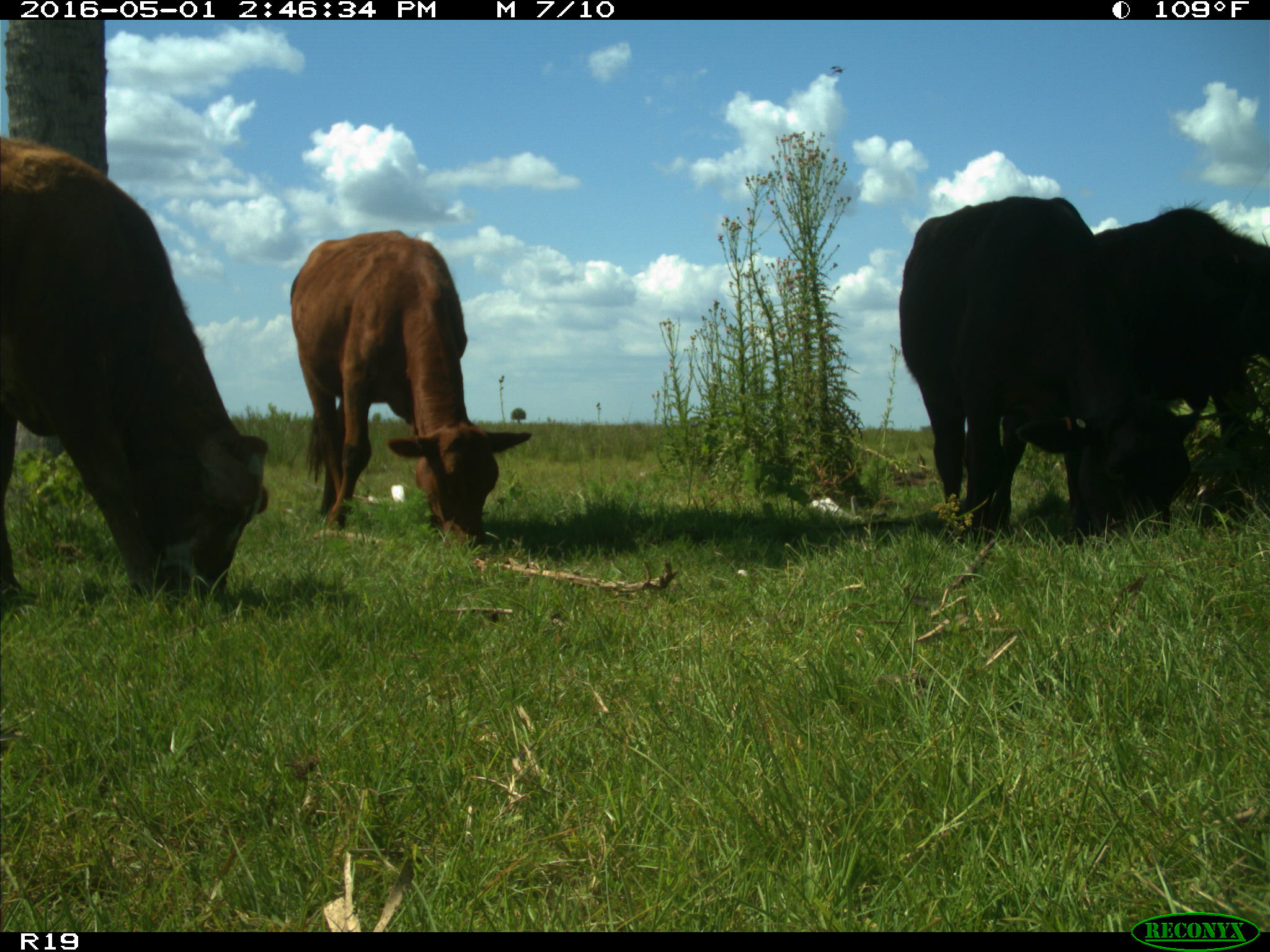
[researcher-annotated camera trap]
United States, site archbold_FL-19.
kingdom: Animalia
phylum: Chordata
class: Mammalia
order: Artiodactyla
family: Bovidae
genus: Bos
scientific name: Bos taurus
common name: domestic cow